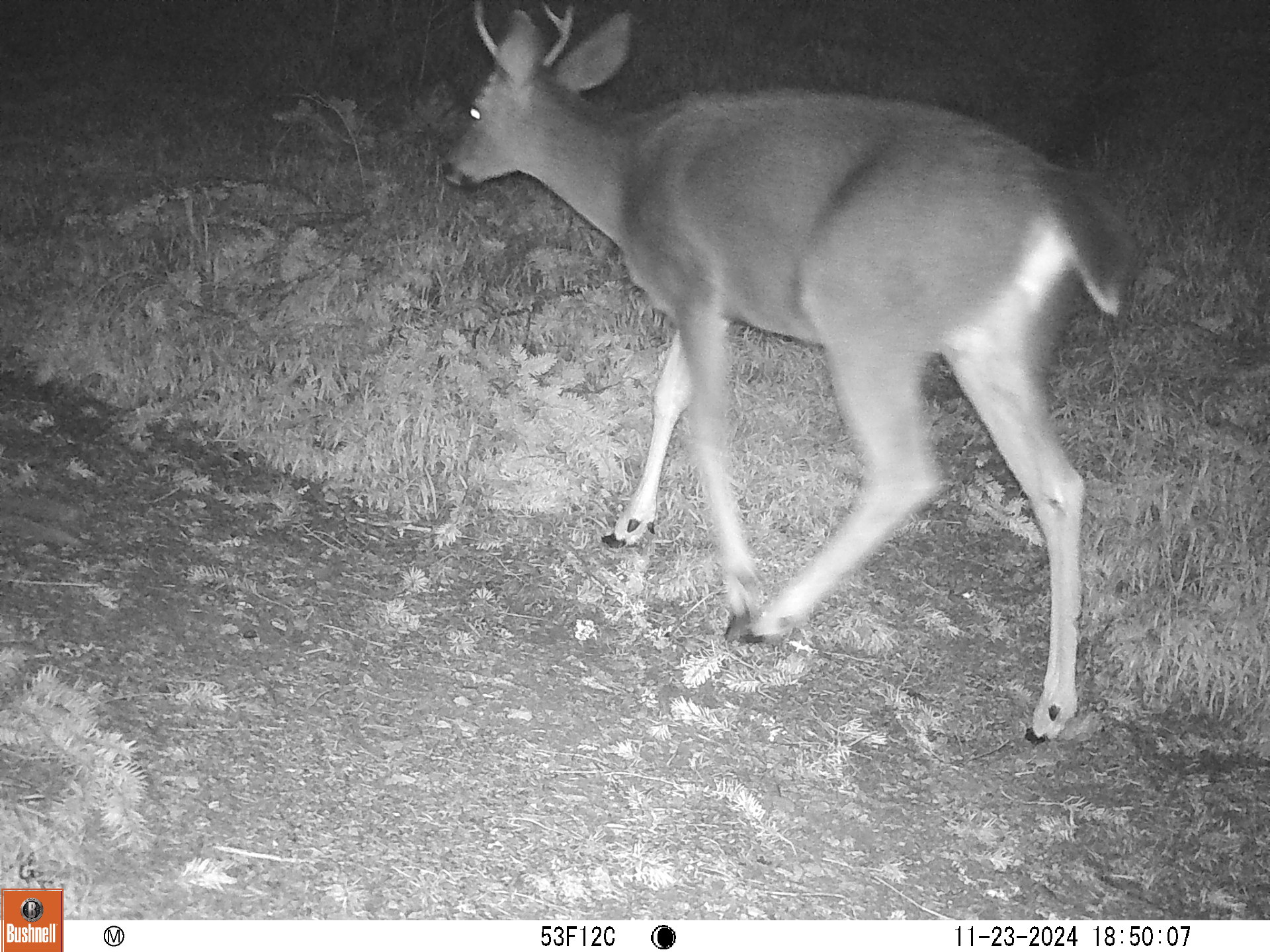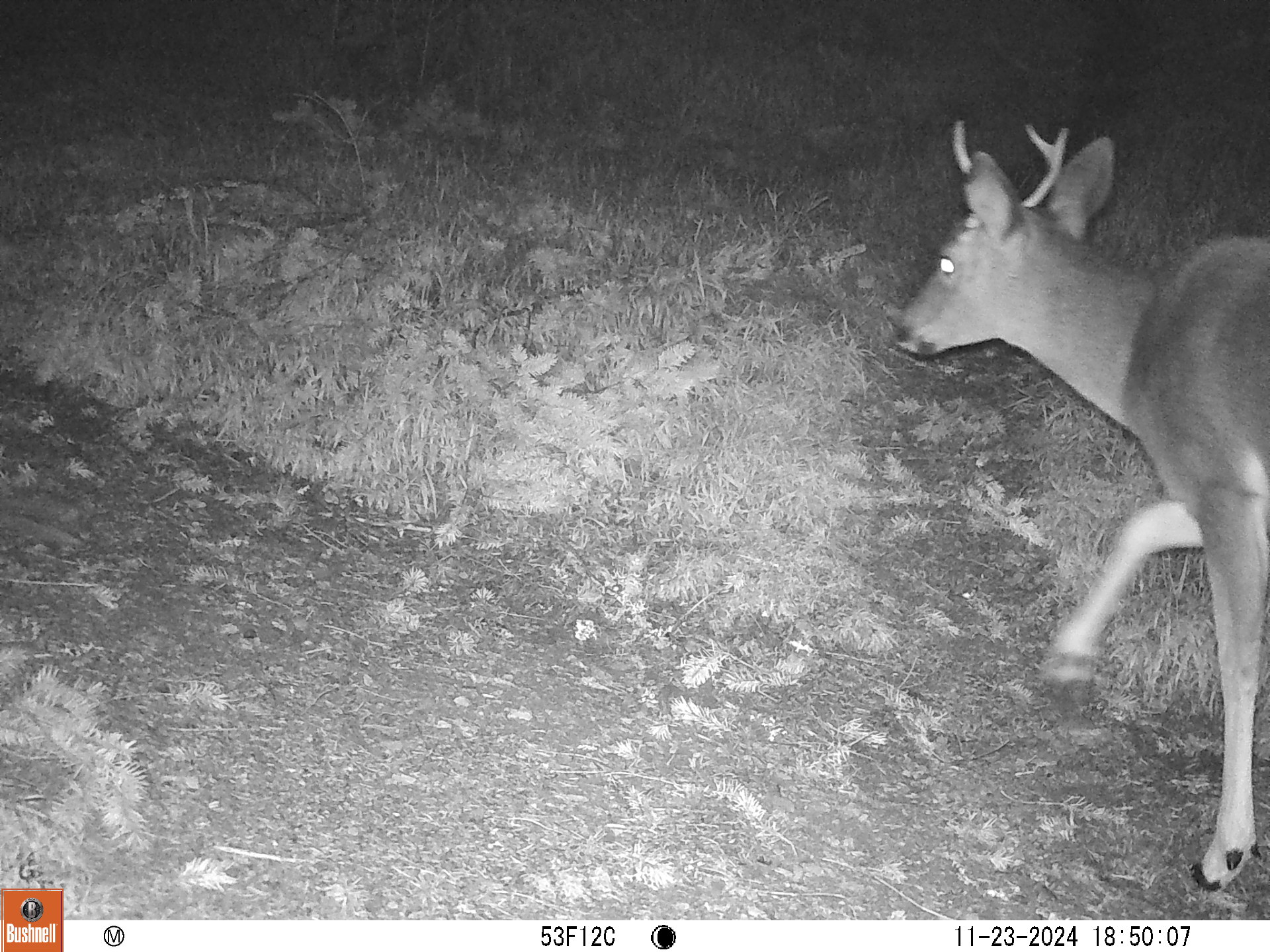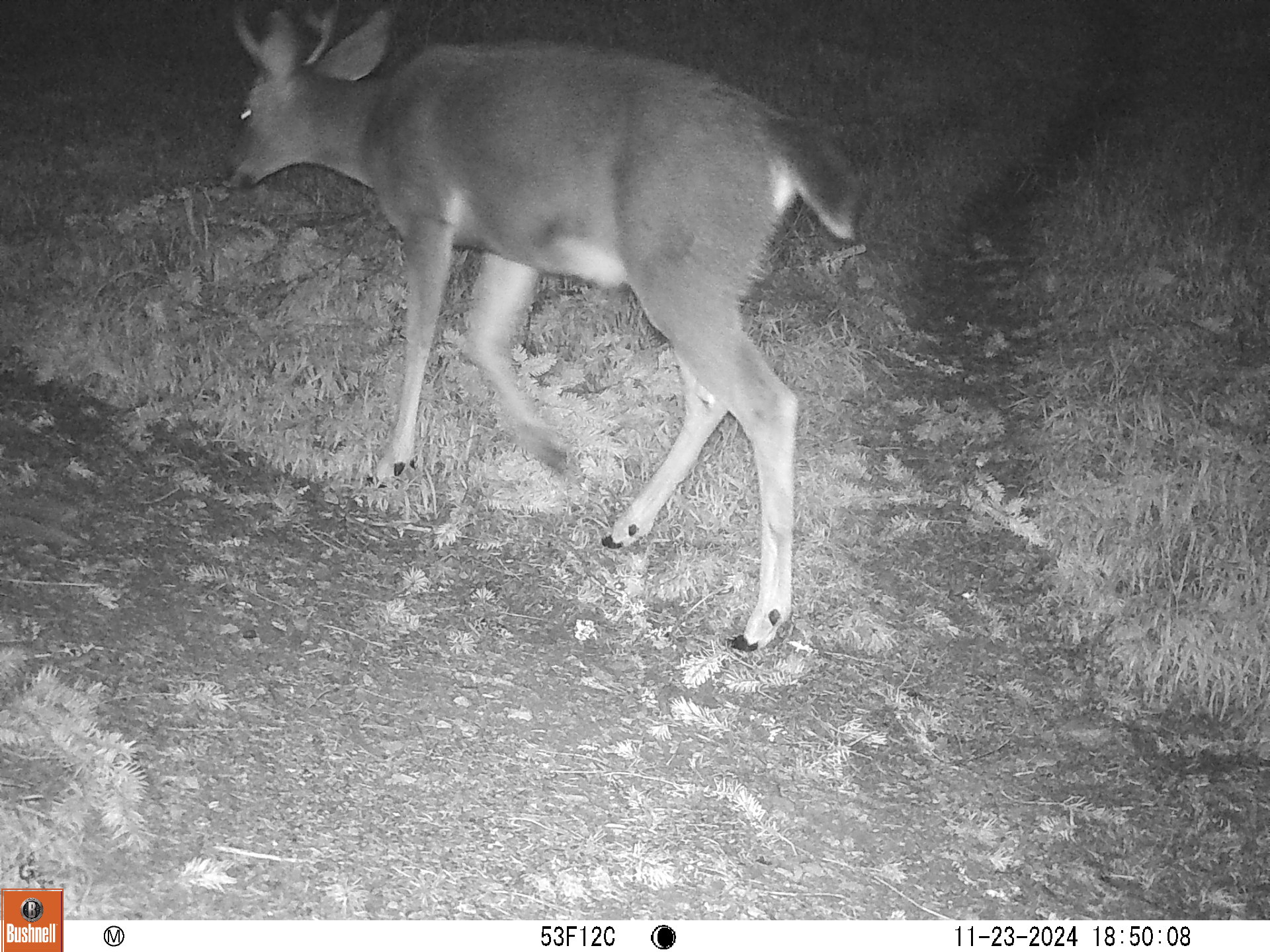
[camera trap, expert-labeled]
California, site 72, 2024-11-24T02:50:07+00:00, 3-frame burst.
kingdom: Animalia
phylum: Chordata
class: Mammalia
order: Artiodactyla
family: Cervidae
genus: Odocoileus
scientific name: Odocoileus hemionus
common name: mule deer